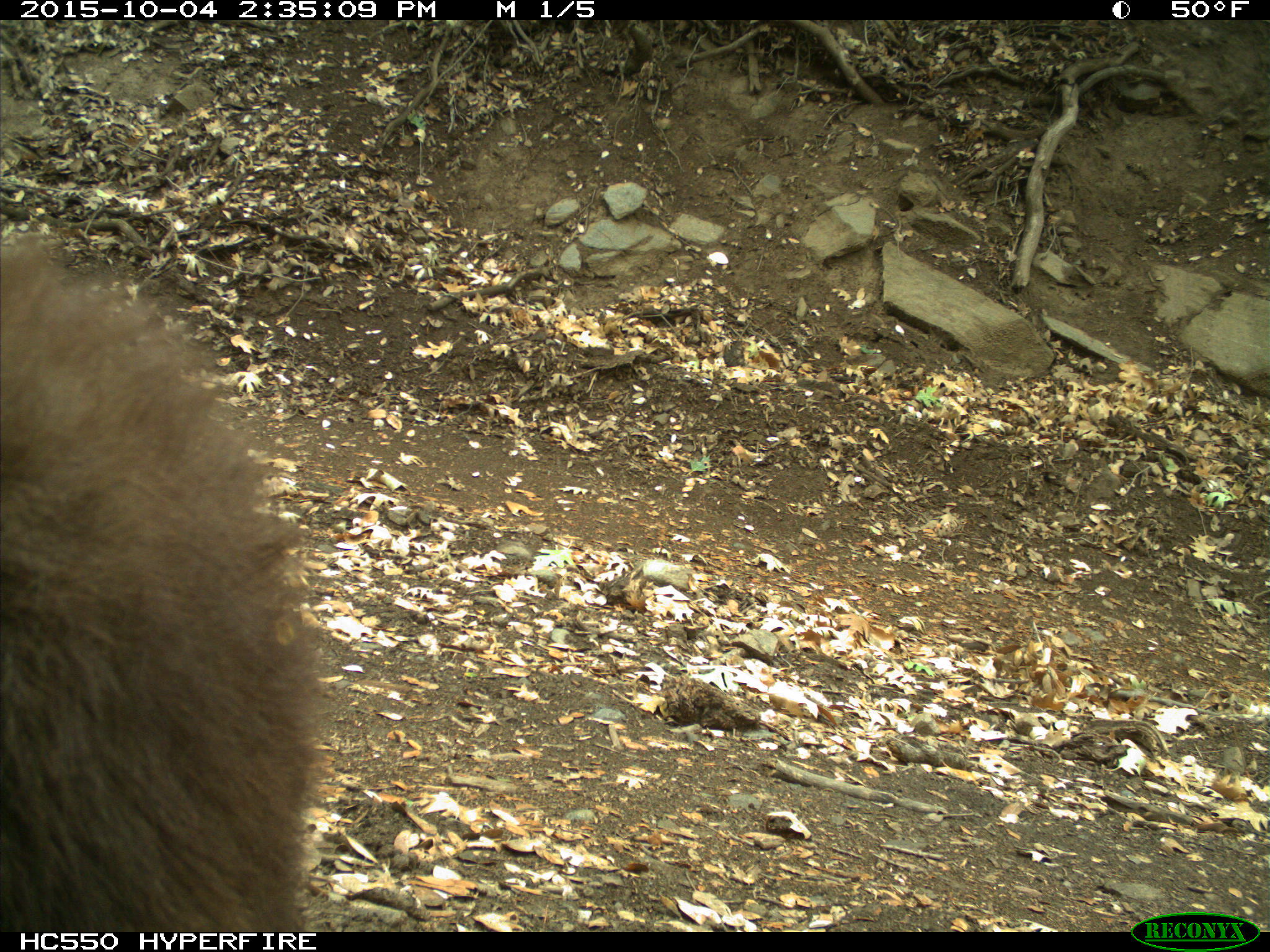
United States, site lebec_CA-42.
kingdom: Animalia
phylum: Chordata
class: Mammalia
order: Carnivora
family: Ursidae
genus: Ursus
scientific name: Ursus americanus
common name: american black bear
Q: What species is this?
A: Ursus americanus (american black bear).